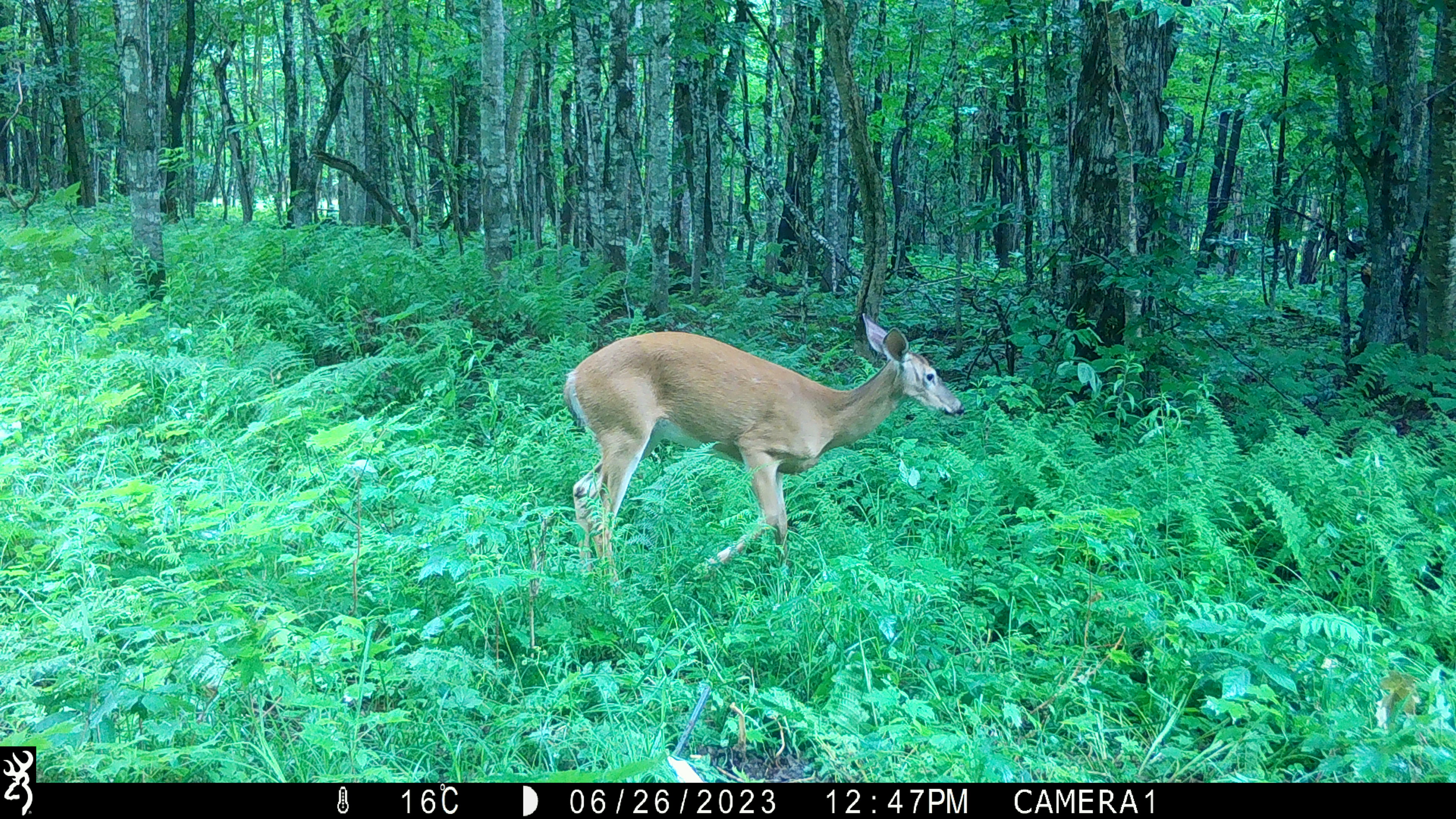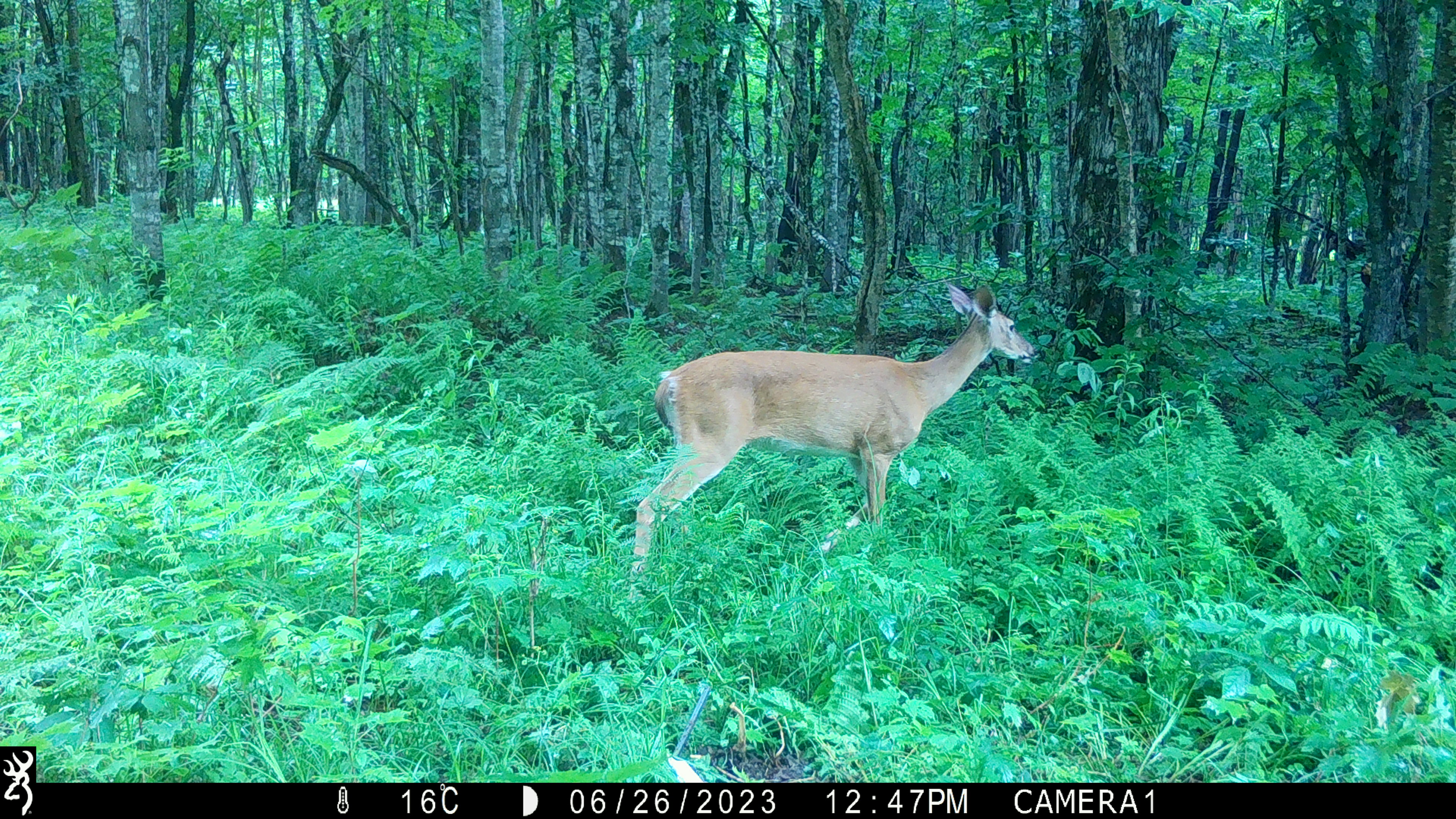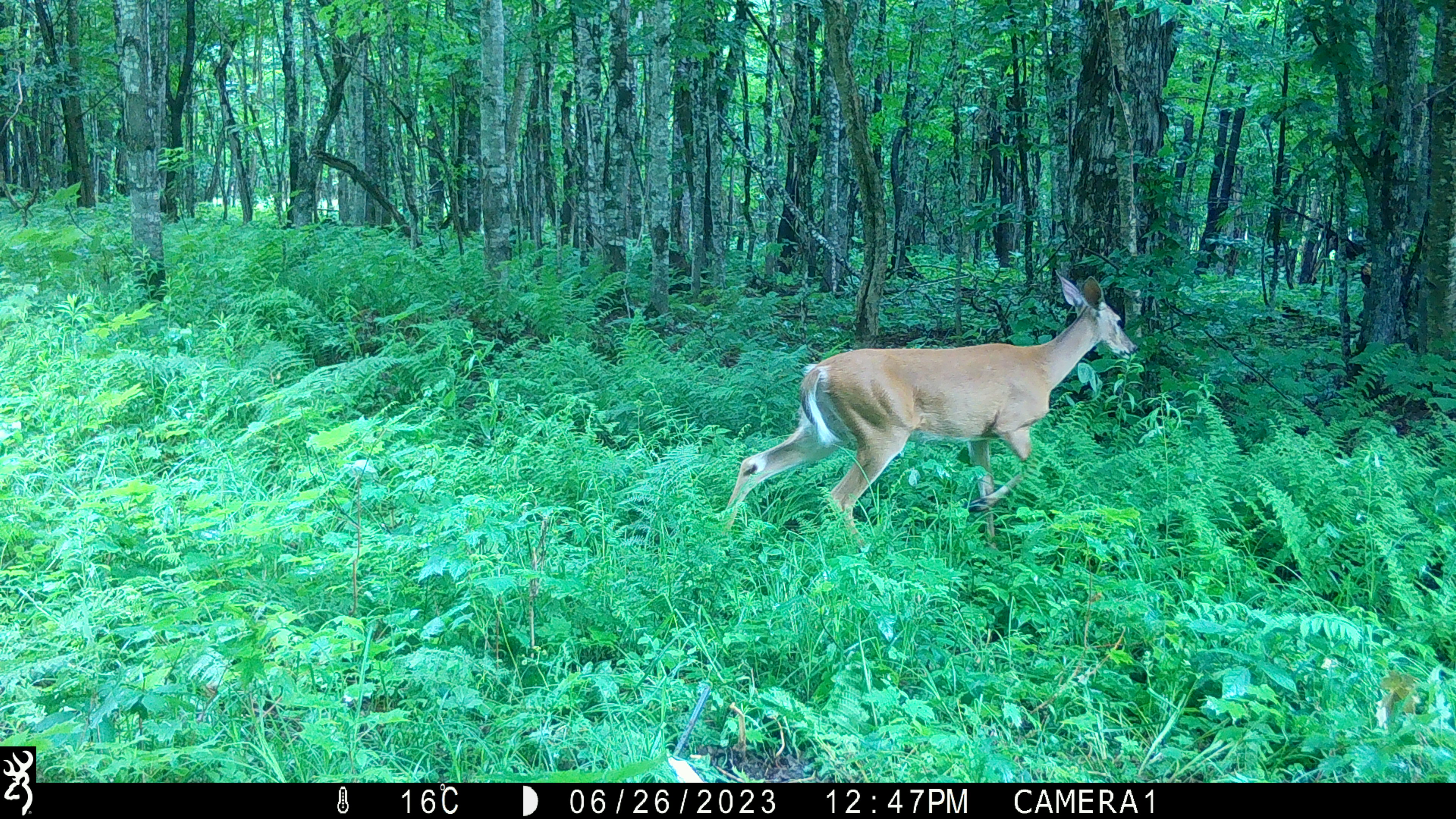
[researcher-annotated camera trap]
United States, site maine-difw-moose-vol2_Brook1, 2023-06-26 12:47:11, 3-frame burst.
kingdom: Animalia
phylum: Chordata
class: Mammalia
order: Artiodactyla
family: Cervidae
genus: Odocoileus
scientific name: Odocoileus virginianus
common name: white-tailed deer